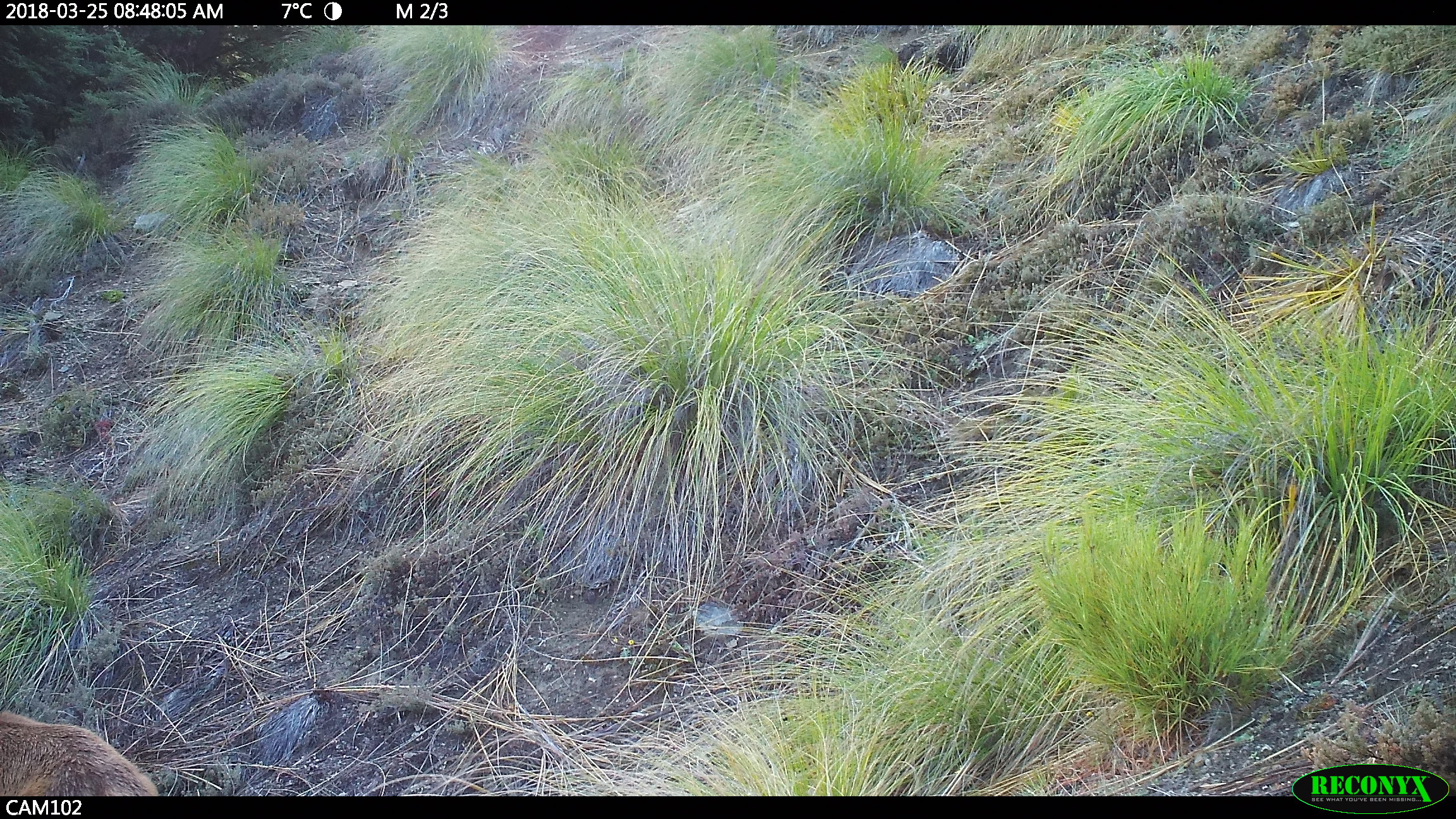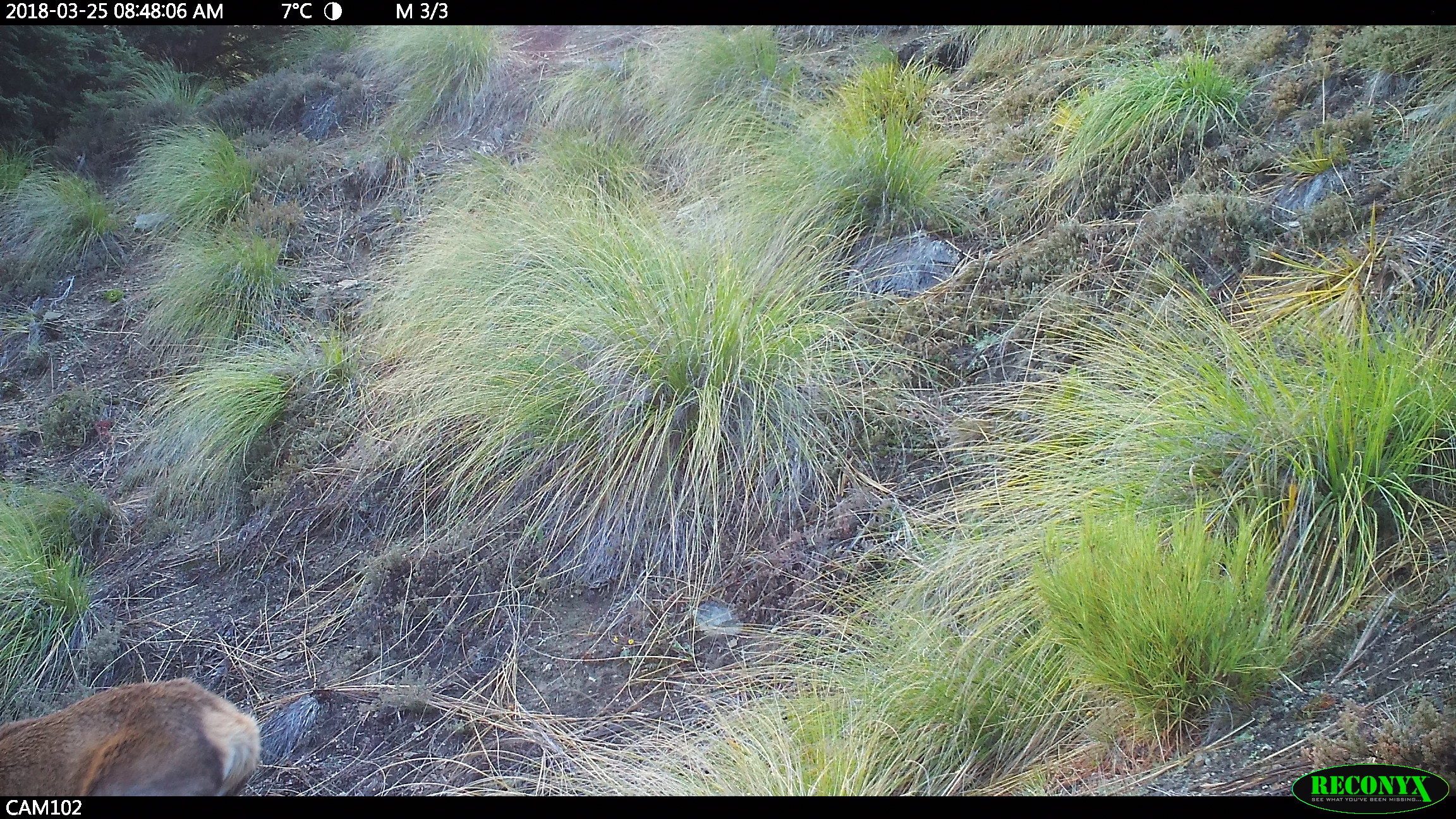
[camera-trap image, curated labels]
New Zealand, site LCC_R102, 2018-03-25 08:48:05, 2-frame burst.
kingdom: Animalia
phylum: Chordata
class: Mammalia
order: Artiodactyla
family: Cervidae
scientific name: Cervidae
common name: deer